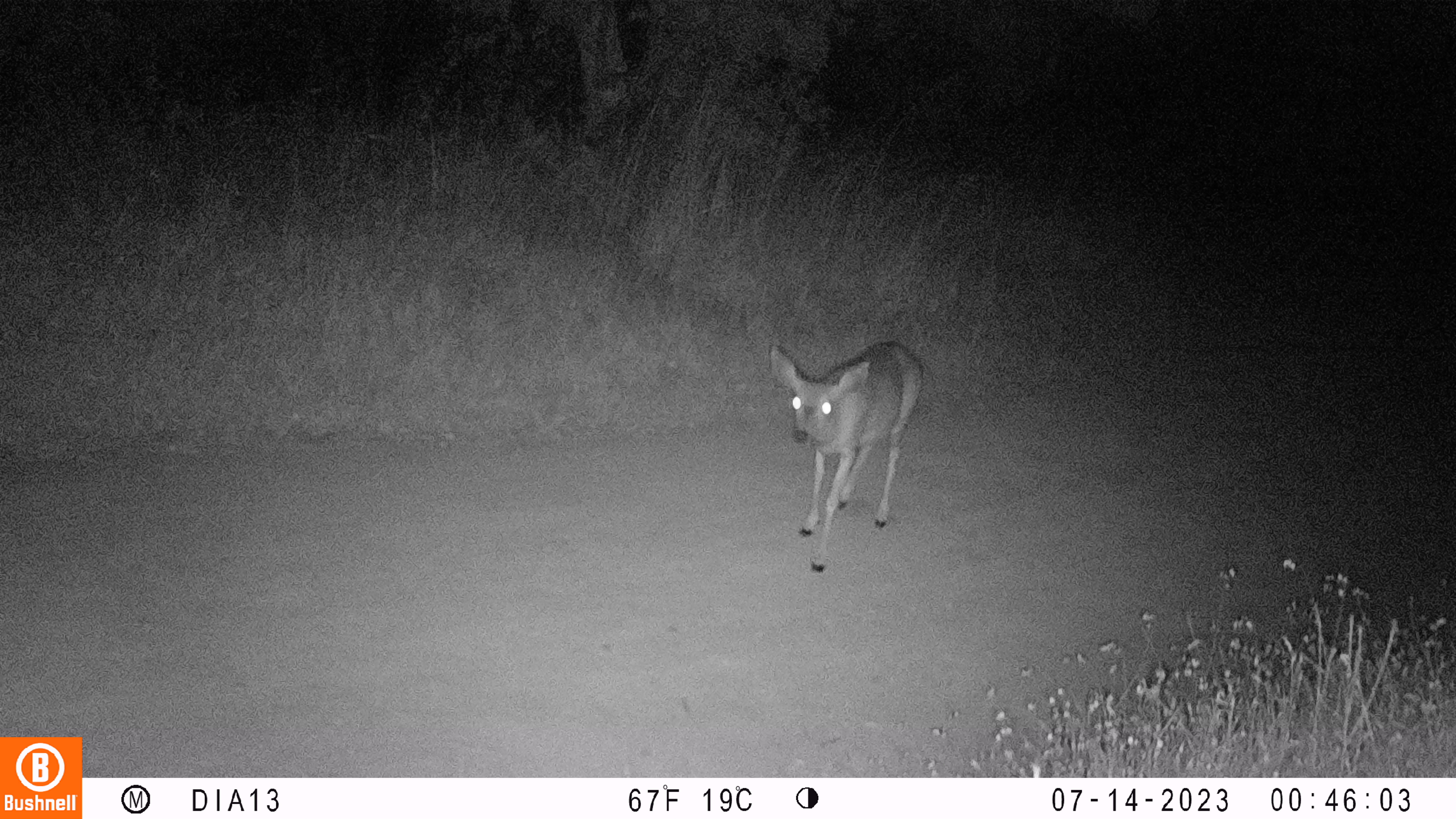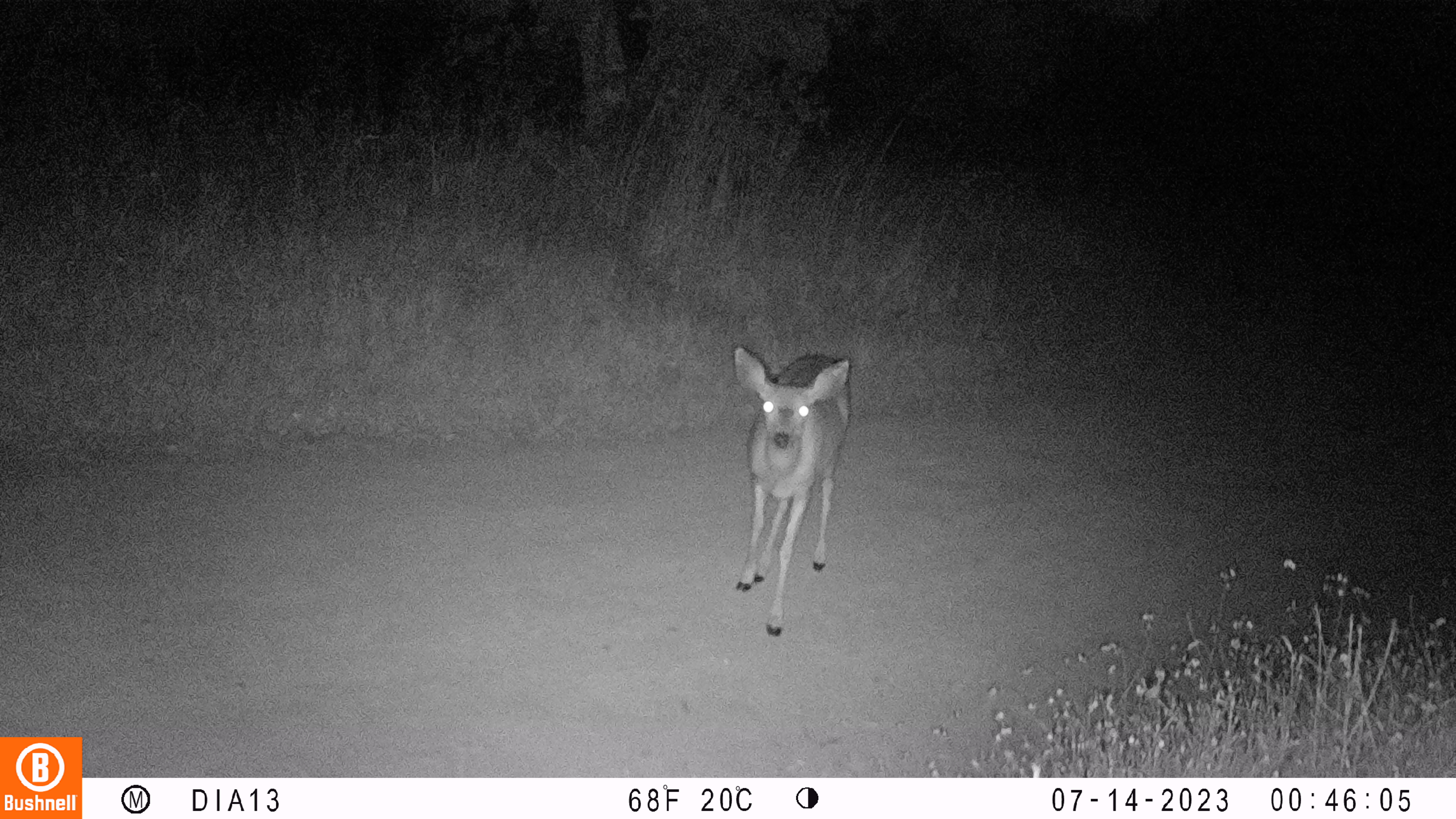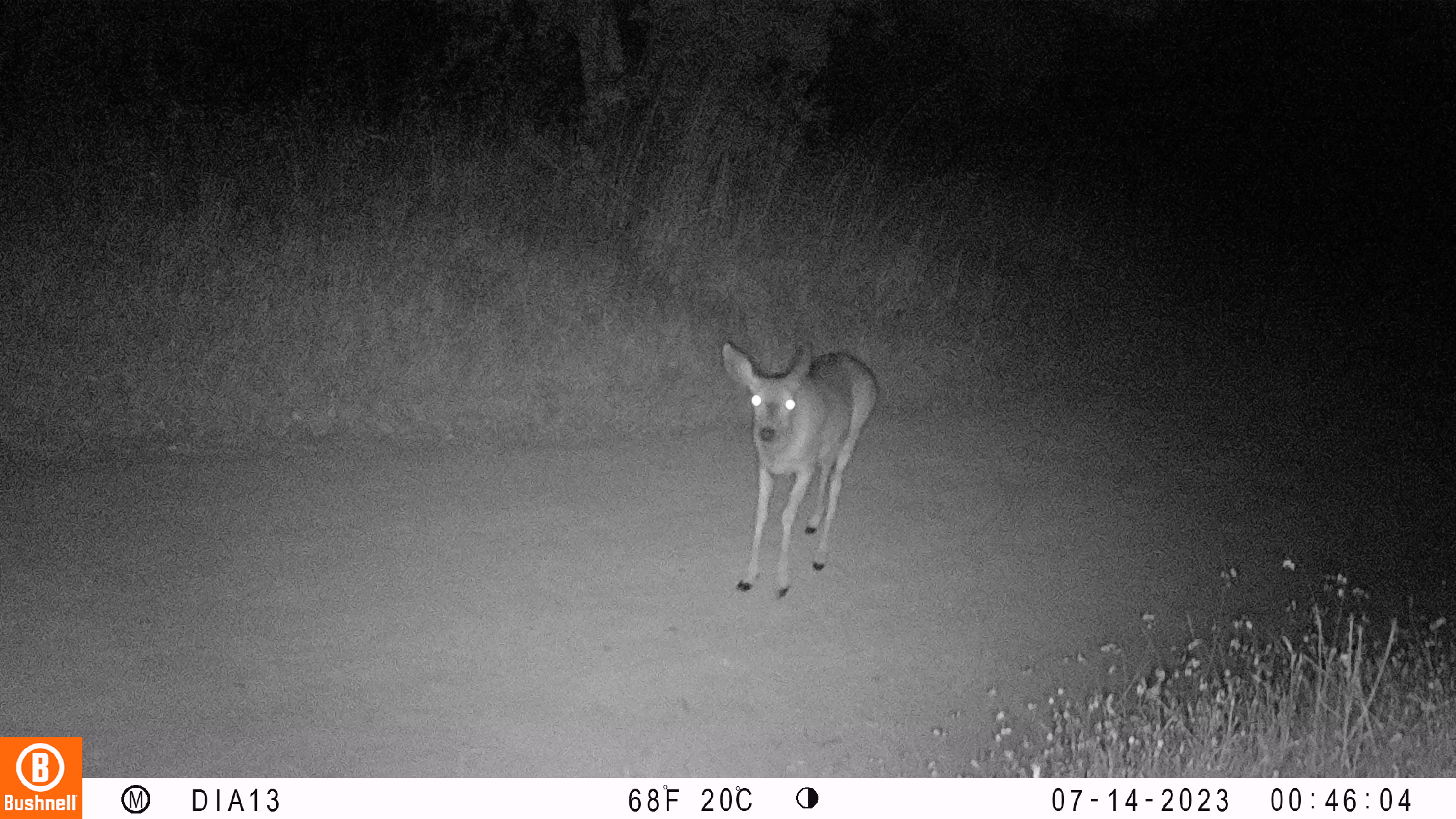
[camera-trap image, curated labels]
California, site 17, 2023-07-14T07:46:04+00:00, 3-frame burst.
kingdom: Animalia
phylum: Chordata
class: Mammalia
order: Artiodactyla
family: Cervidae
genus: Odocoileus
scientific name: Odocoileus hemionus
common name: mule deer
Mule deer (Odocoileus hemionus).